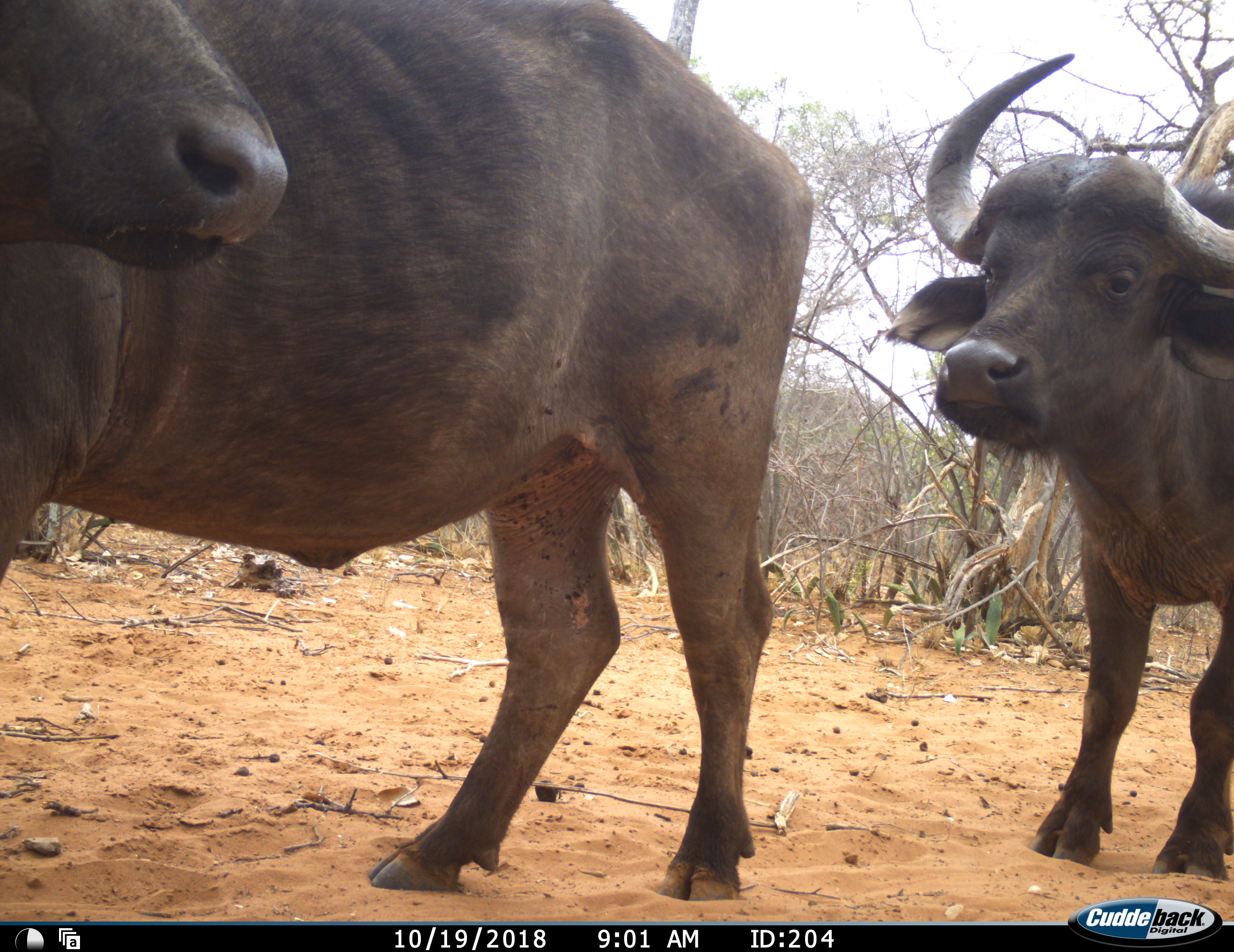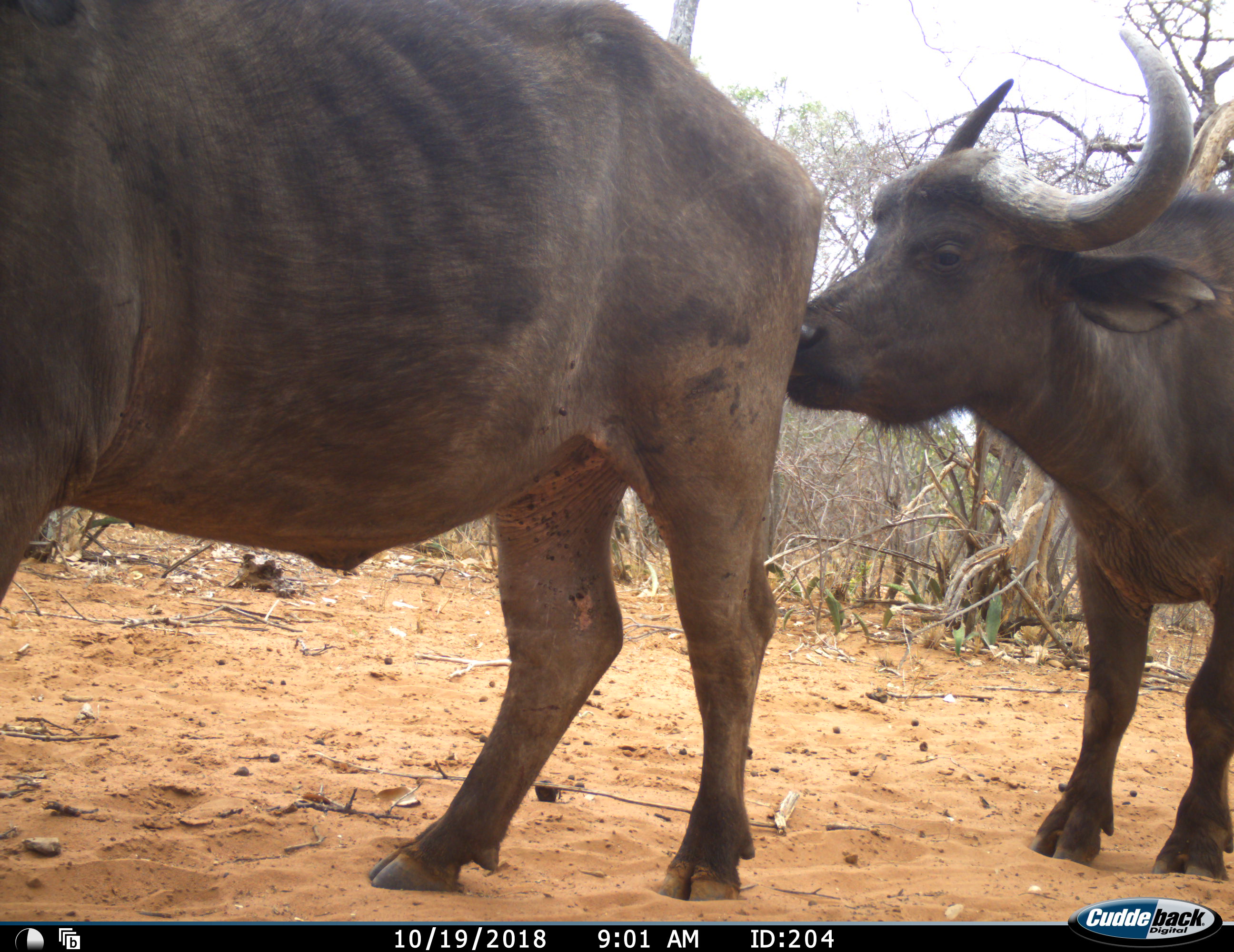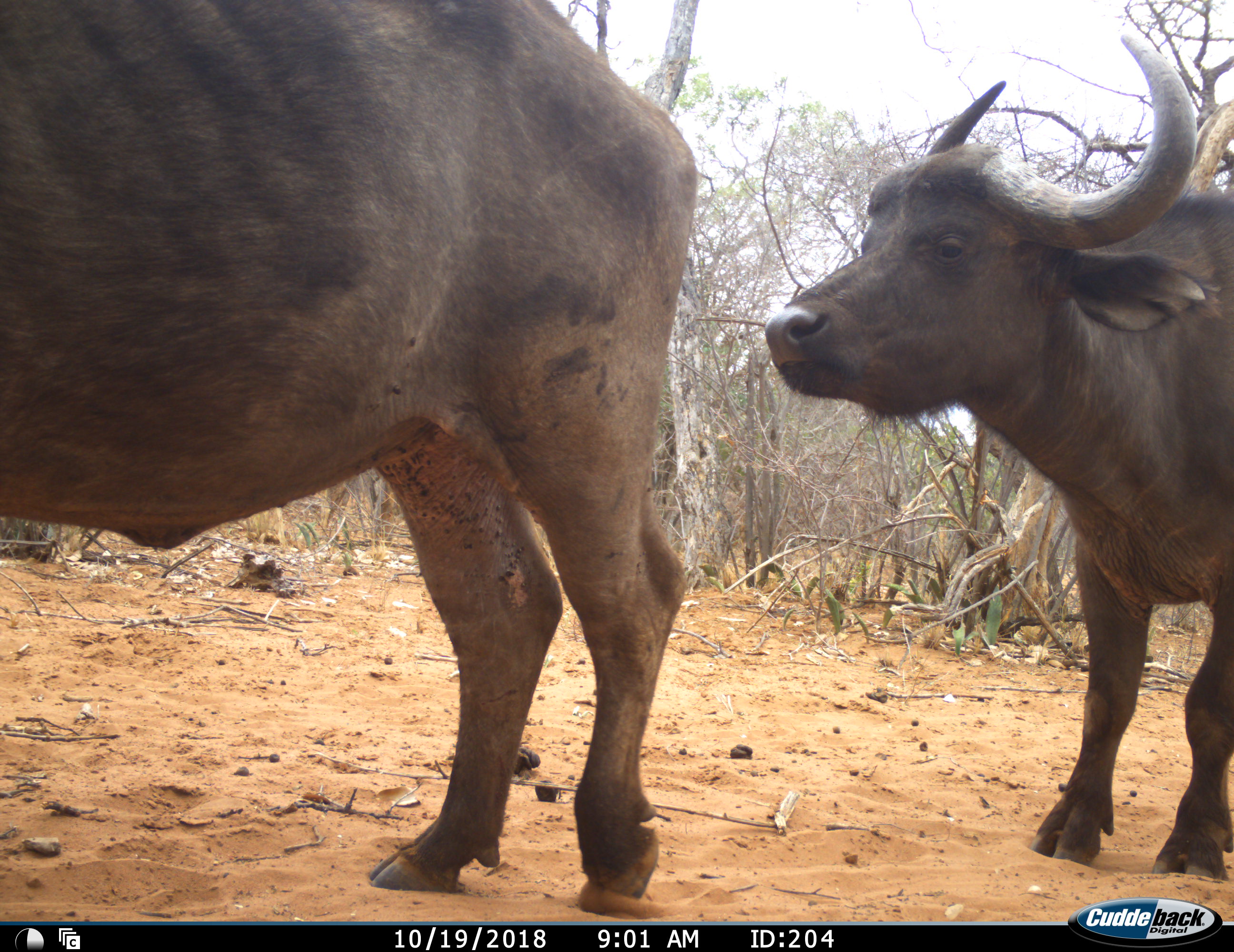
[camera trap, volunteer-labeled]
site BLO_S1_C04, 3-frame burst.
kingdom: Animalia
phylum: Chordata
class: Mammalia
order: Artiodactyla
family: Bovidae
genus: Syncerus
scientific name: Syncerus caffer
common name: african buffalo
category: buffalo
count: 2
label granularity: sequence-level